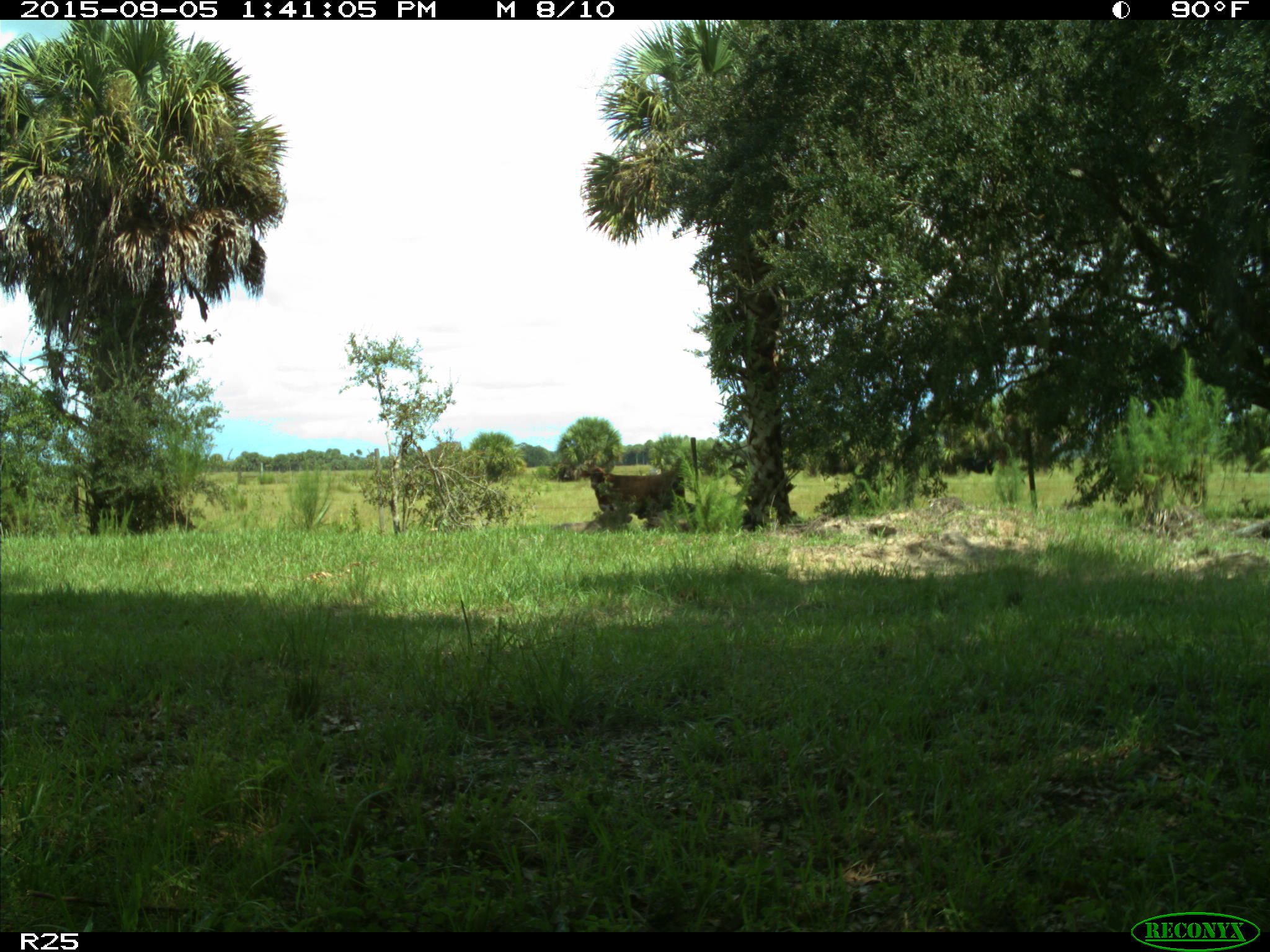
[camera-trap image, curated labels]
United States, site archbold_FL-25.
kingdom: Animalia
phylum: Chordata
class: Mammalia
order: Artiodactyla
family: Bovidae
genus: Bos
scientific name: Bos taurus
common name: domestic cow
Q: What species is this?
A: Bos taurus (domestic cow).